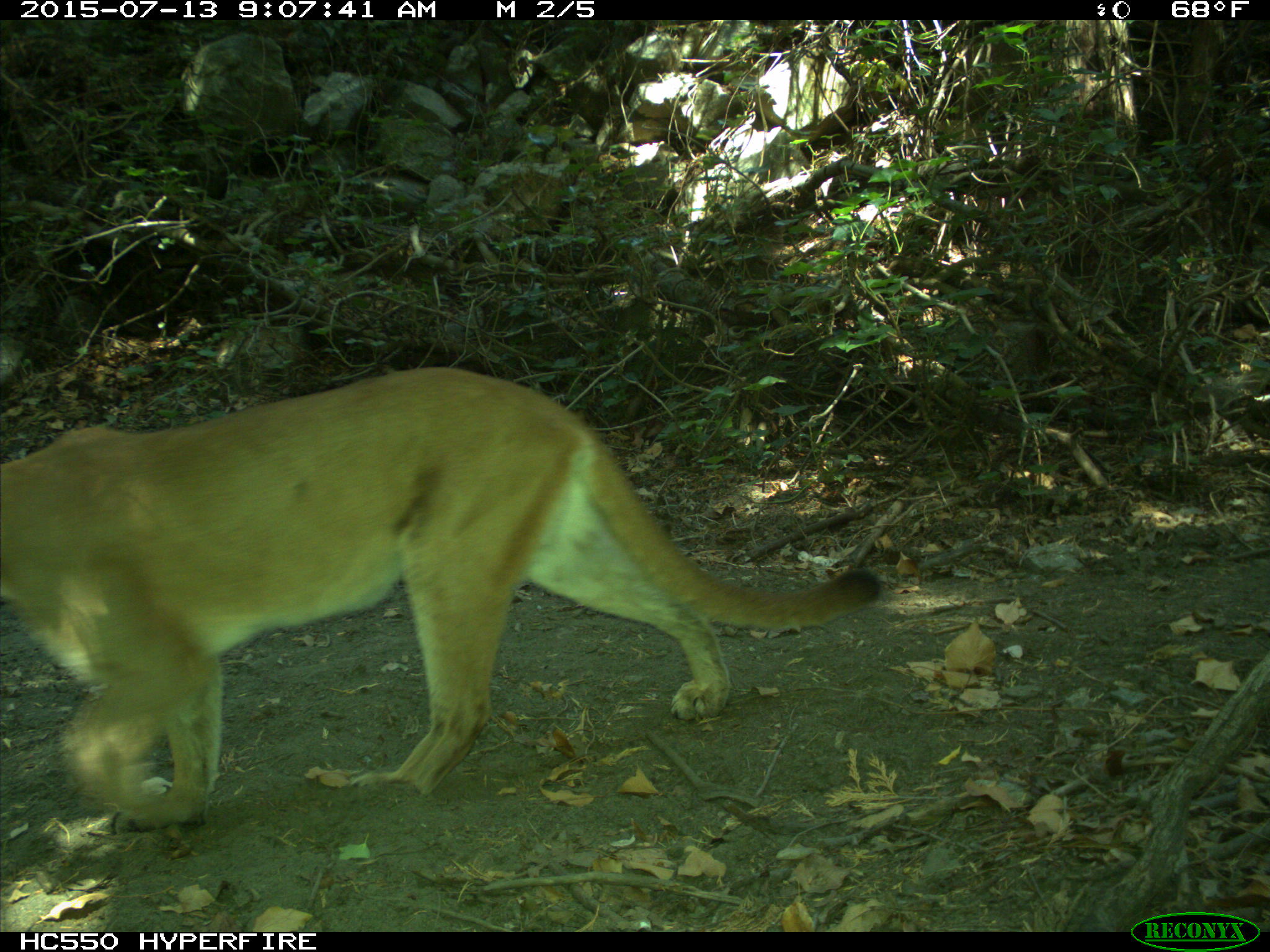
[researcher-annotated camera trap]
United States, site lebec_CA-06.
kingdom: Animalia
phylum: Chordata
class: Mammalia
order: Carnivora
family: Felidae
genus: Puma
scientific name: Puma concolor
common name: mountain lion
Puma concolor (mountain lion).